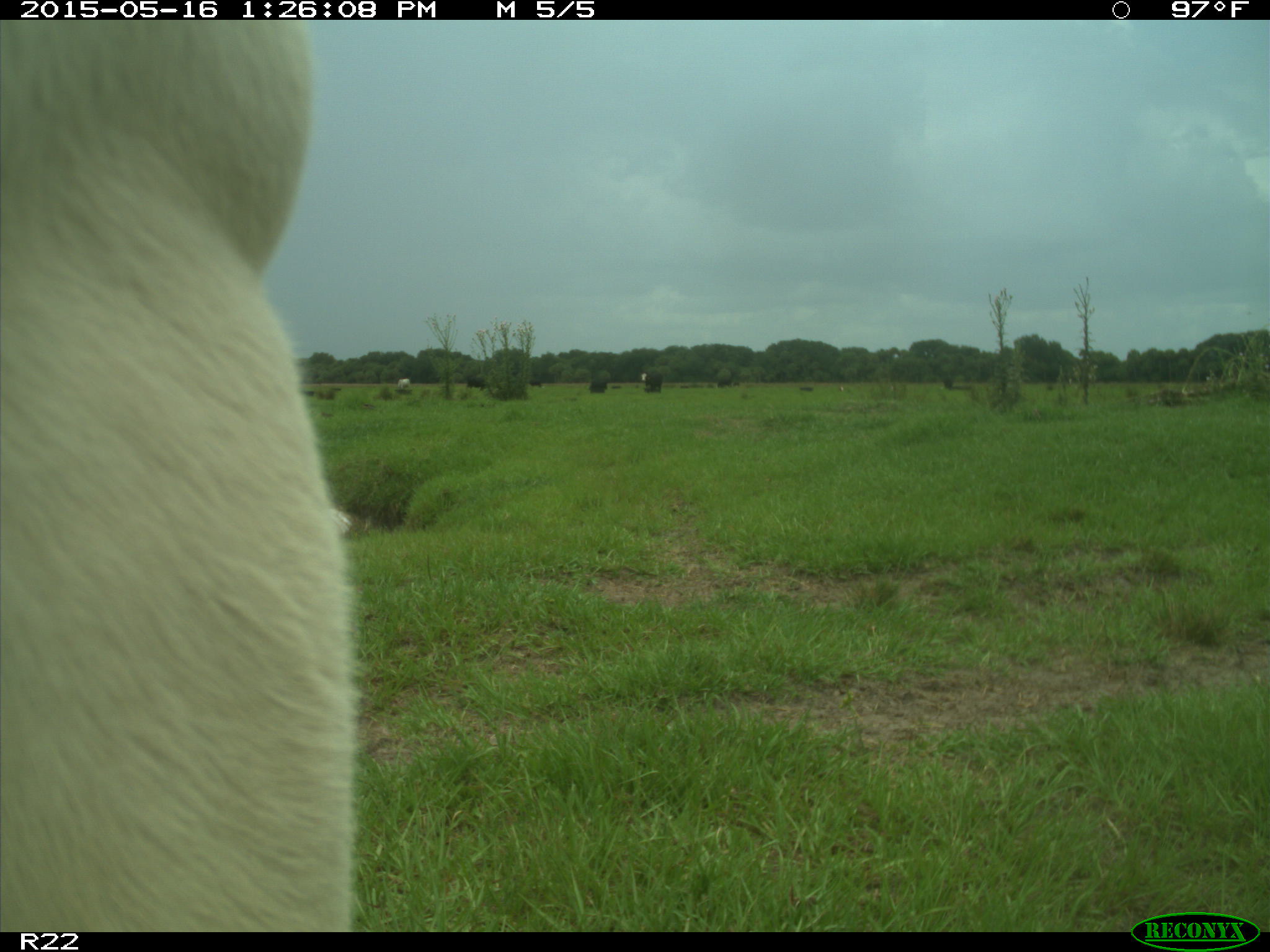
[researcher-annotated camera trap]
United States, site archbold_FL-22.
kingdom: Animalia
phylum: Chordata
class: Mammalia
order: Artiodactyla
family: Bovidae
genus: Bos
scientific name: Bos taurus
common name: domestic cow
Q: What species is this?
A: Bos taurus (domestic cow).